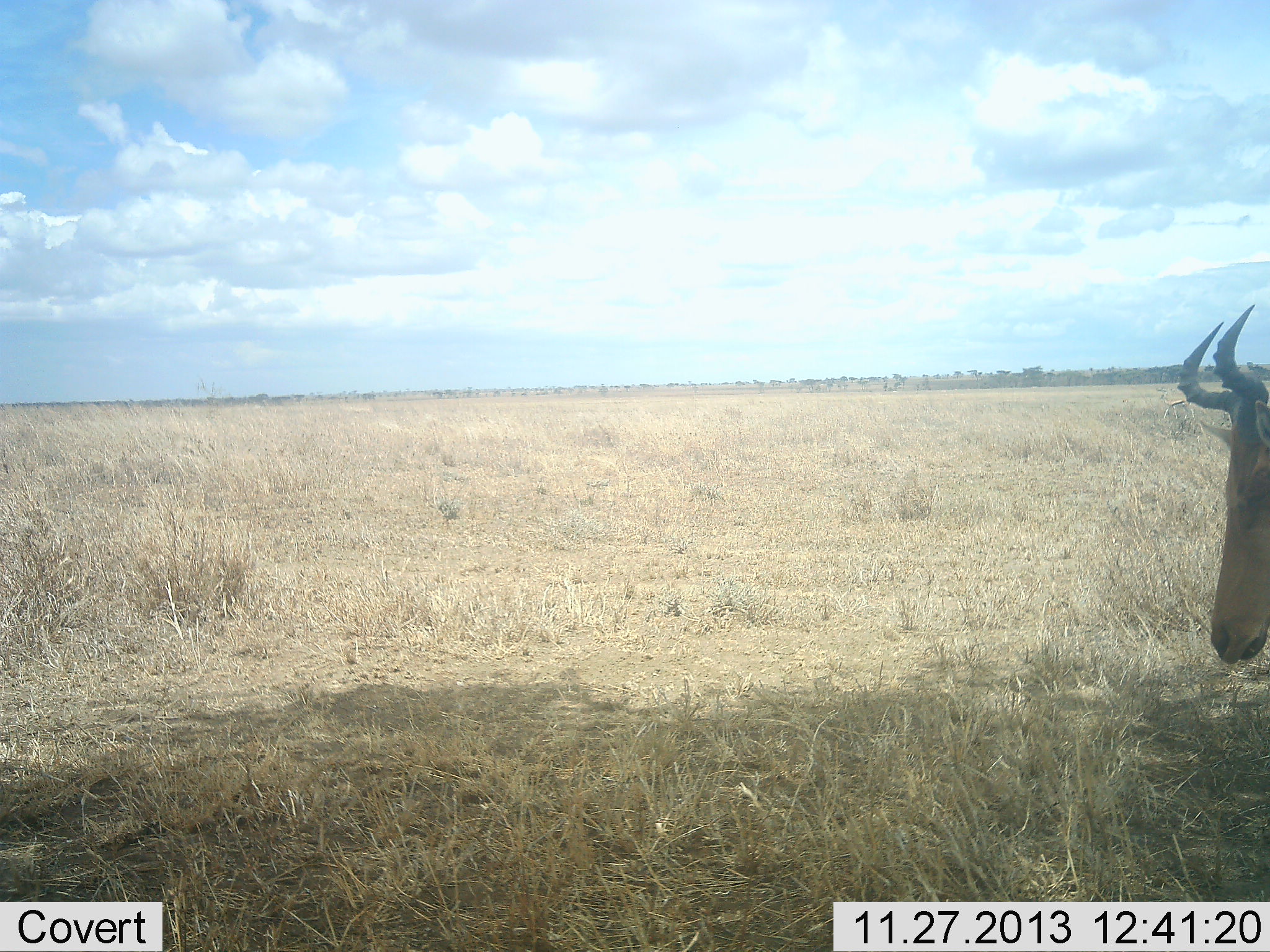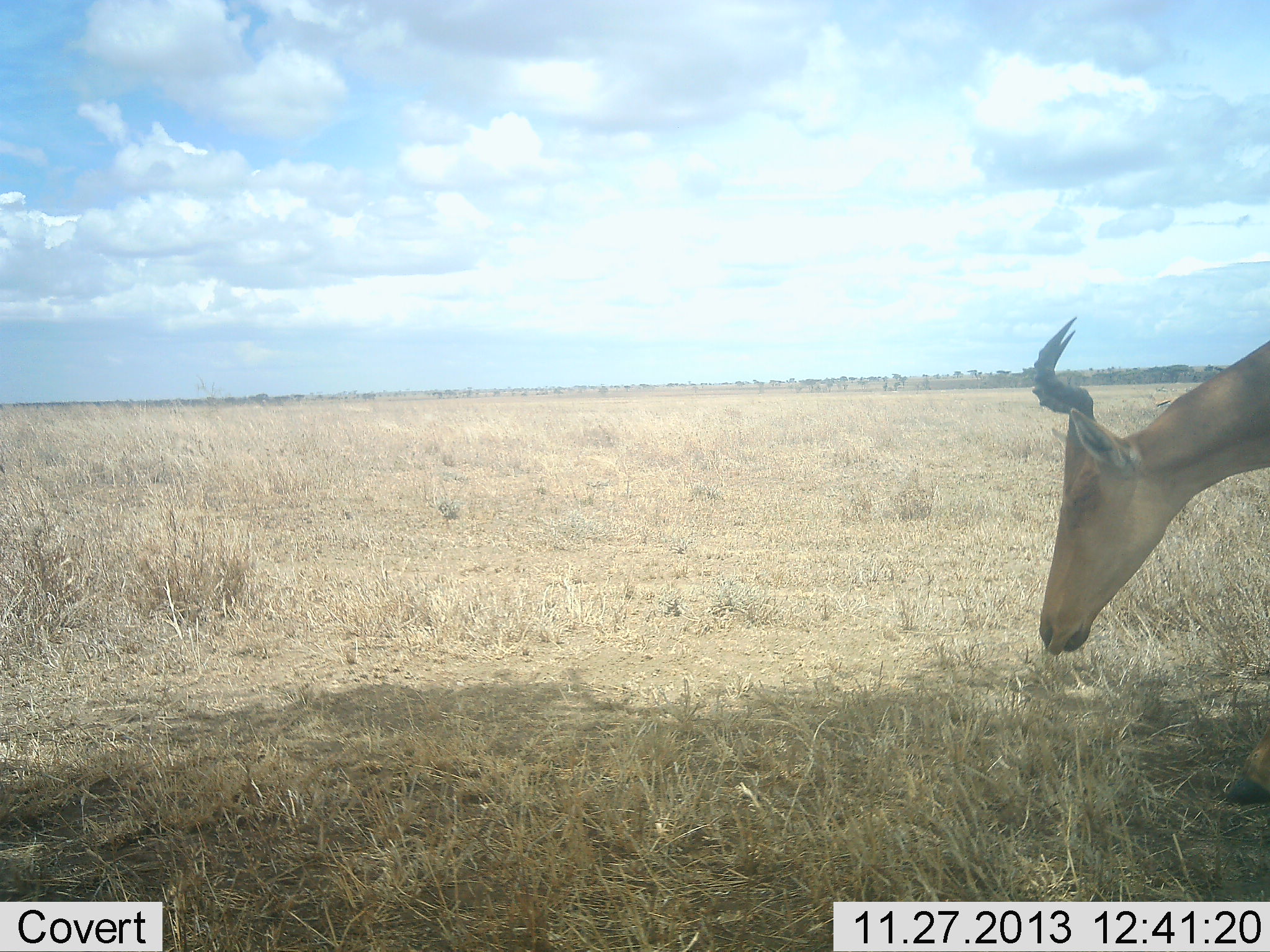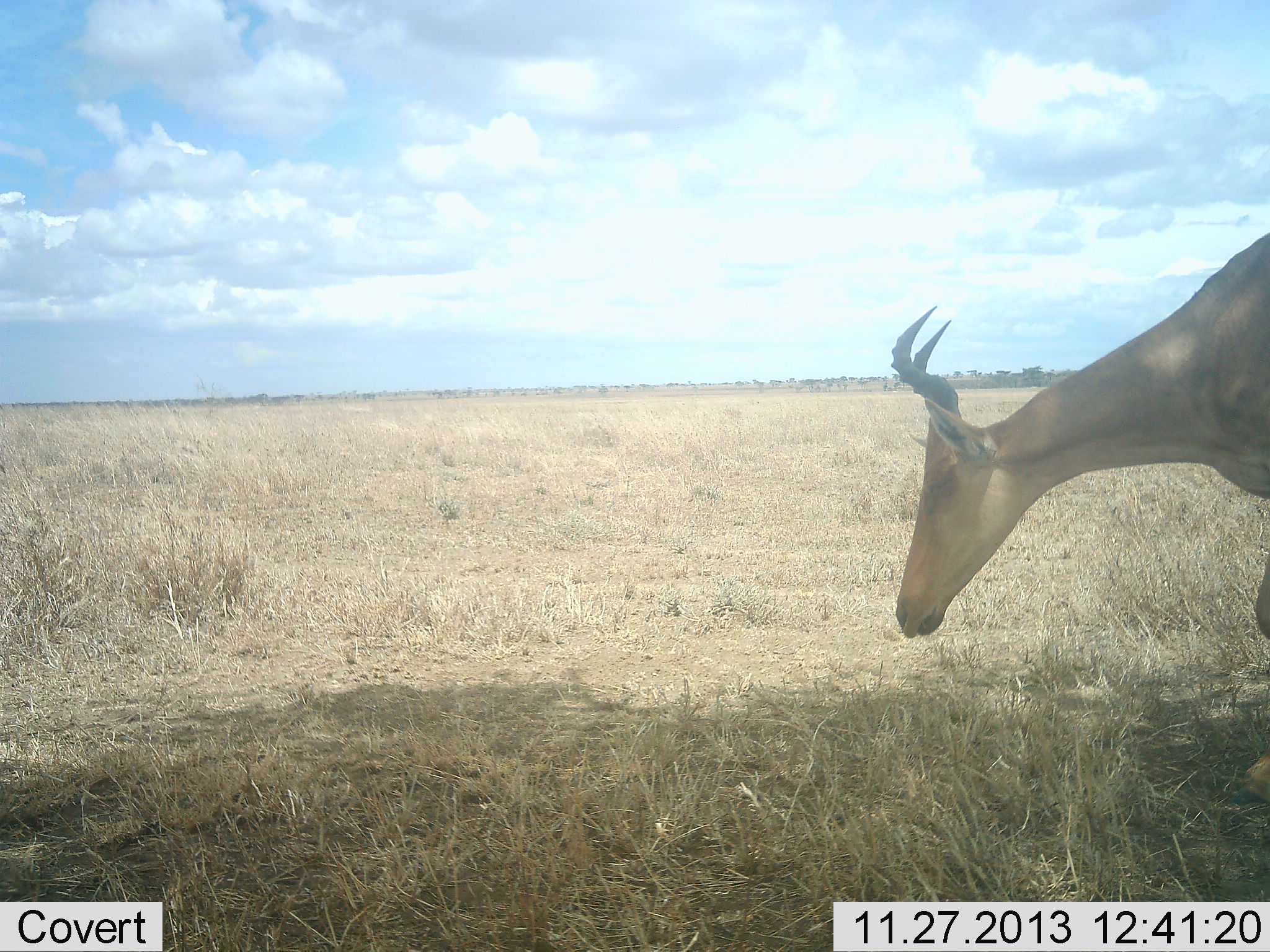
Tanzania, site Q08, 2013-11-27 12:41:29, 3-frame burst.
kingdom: Animalia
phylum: Chordata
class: Mammalia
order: Artiodactyla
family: Bovidae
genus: Alcelaphus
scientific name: Alcelaphus buselaphus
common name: hartebeest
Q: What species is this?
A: Hartebeest (Alcelaphus buselaphus).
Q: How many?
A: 1.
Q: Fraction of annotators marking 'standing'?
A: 10%.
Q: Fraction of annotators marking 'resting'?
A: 0%.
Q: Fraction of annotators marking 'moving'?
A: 80%.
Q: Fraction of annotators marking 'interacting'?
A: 0%.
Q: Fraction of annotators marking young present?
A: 0%.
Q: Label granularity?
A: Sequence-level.